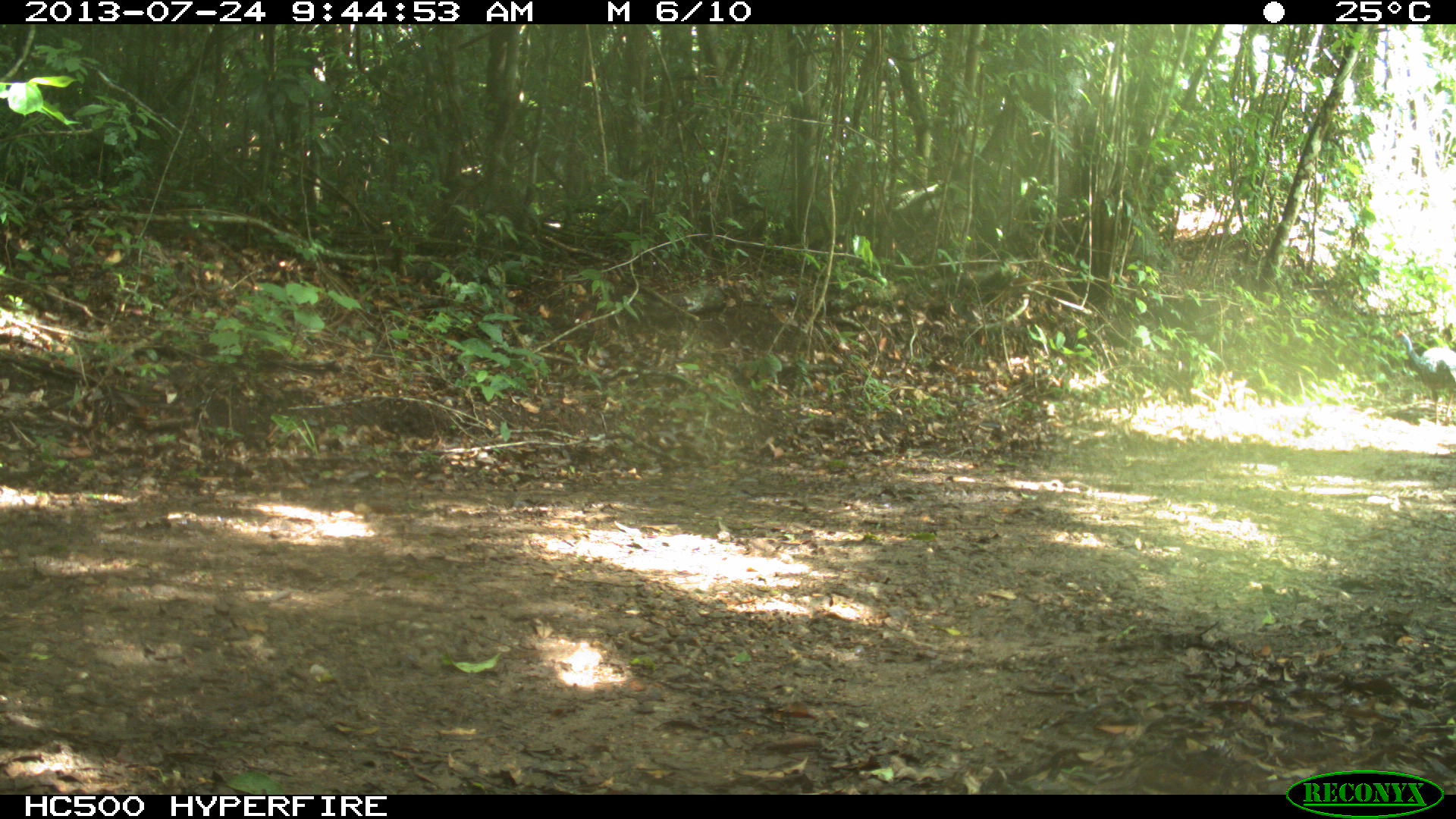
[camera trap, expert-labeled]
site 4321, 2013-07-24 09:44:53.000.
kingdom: Animalia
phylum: Chordata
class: Aves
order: Galliformes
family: Phasianidae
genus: Meleagris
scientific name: Meleagris ocellata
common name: ocellated turkey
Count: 2.